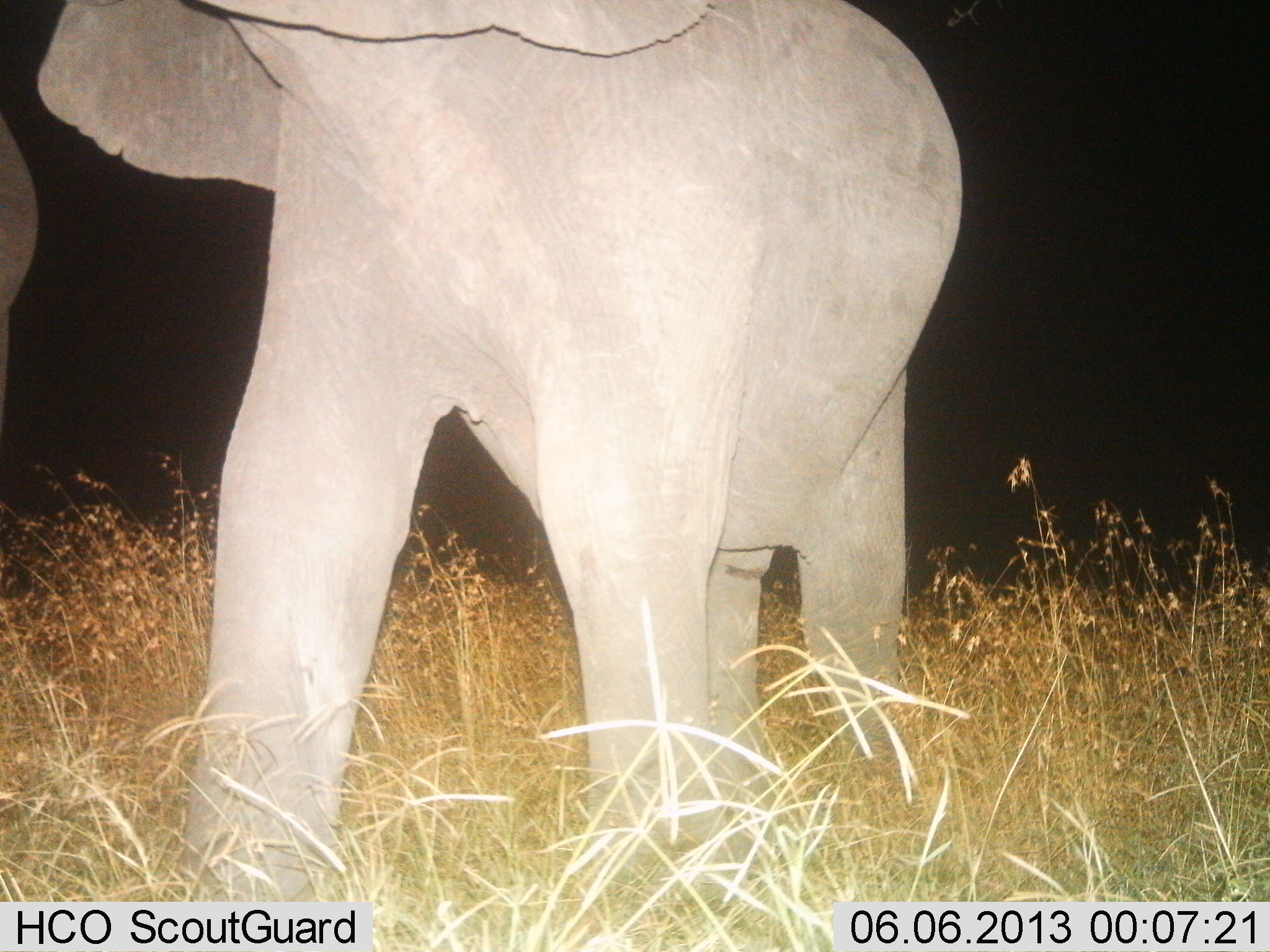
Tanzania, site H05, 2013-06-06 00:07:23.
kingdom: Animalia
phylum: Chordata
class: Mammalia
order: Proboscidea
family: Elephantidae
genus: Loxodonta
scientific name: Loxodonta africana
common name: african bush elephant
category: elephant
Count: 2.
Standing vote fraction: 53%.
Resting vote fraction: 0%.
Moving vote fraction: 41%.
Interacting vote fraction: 0%.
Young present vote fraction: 0%.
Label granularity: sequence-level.